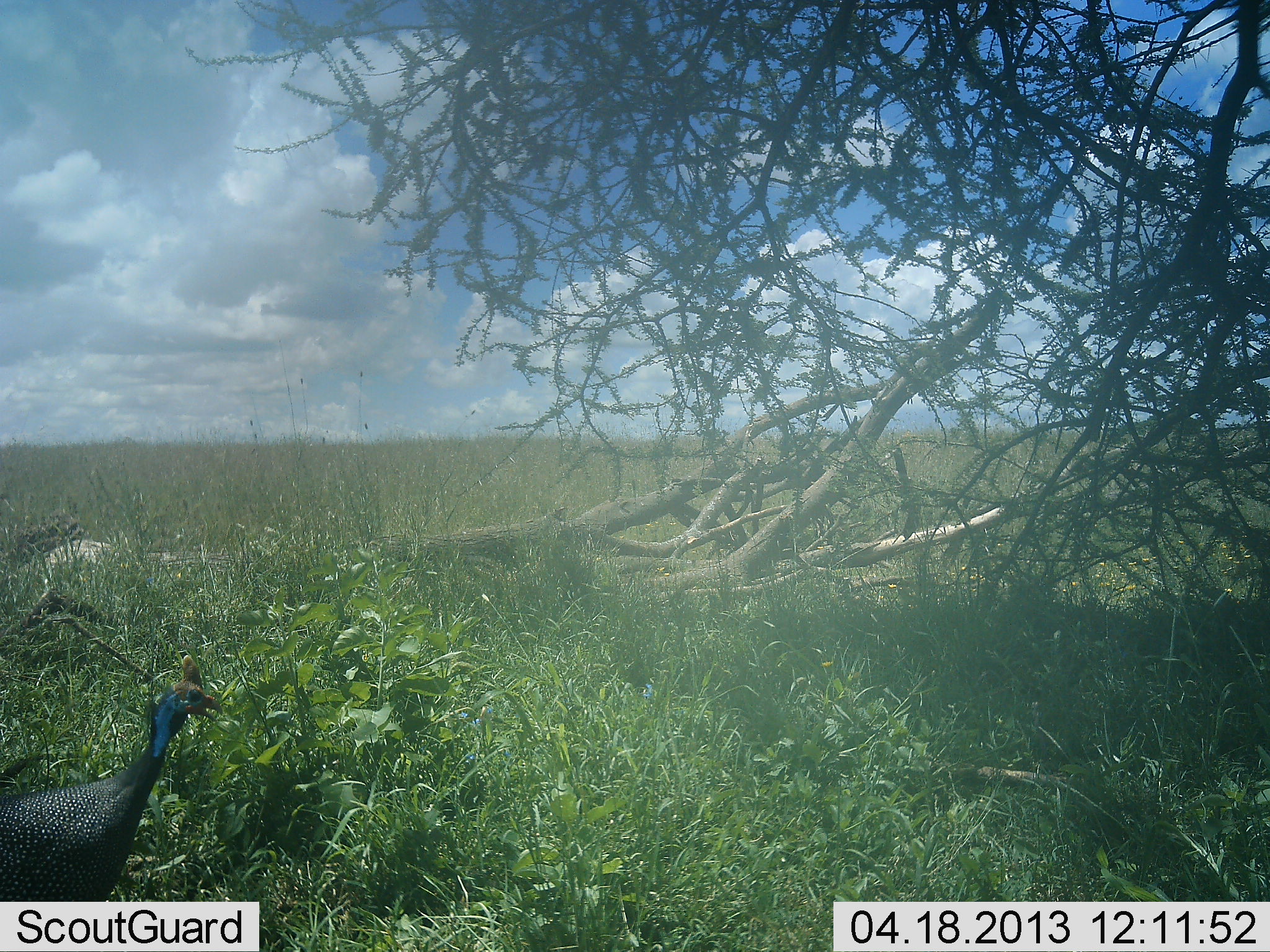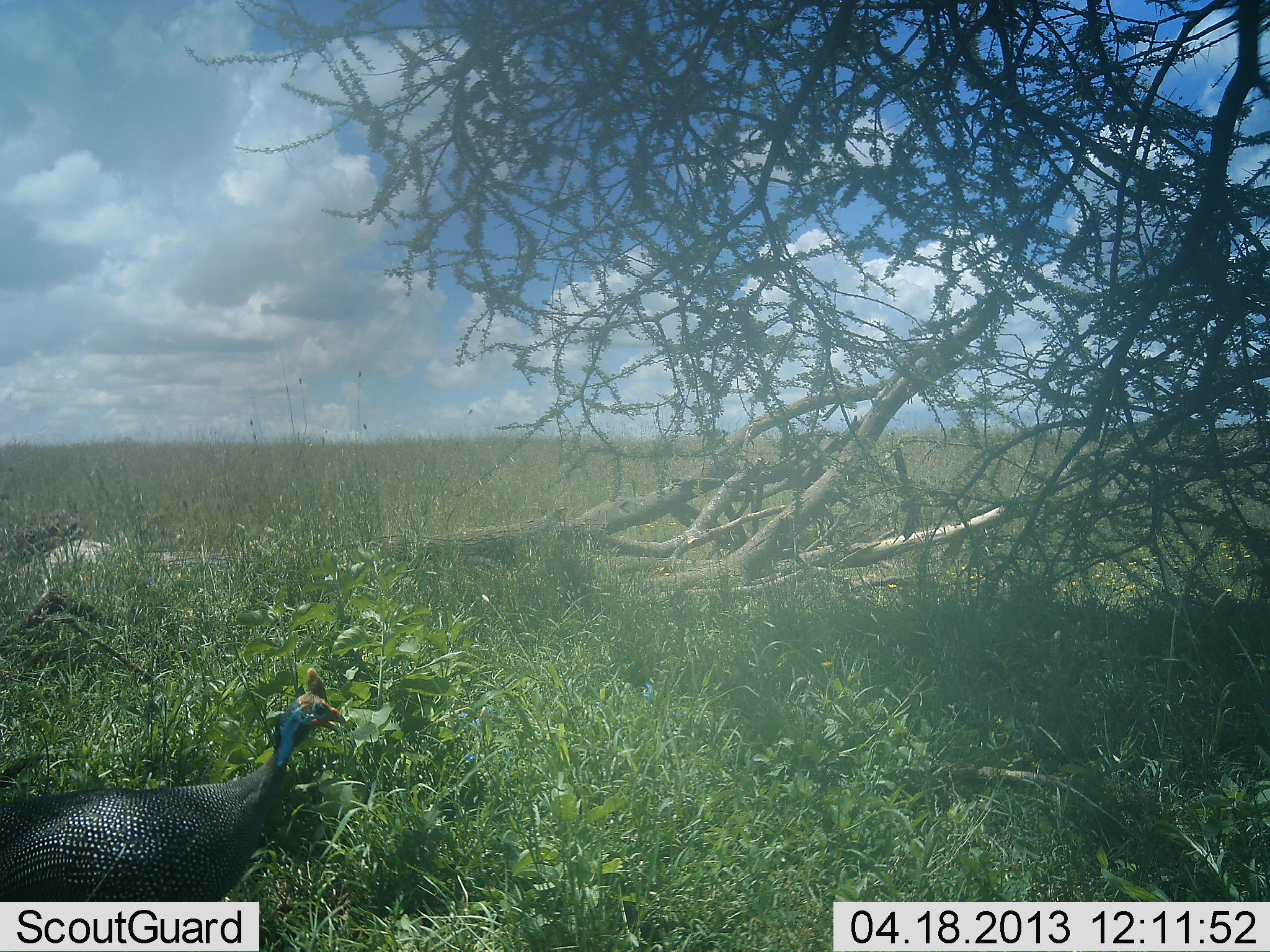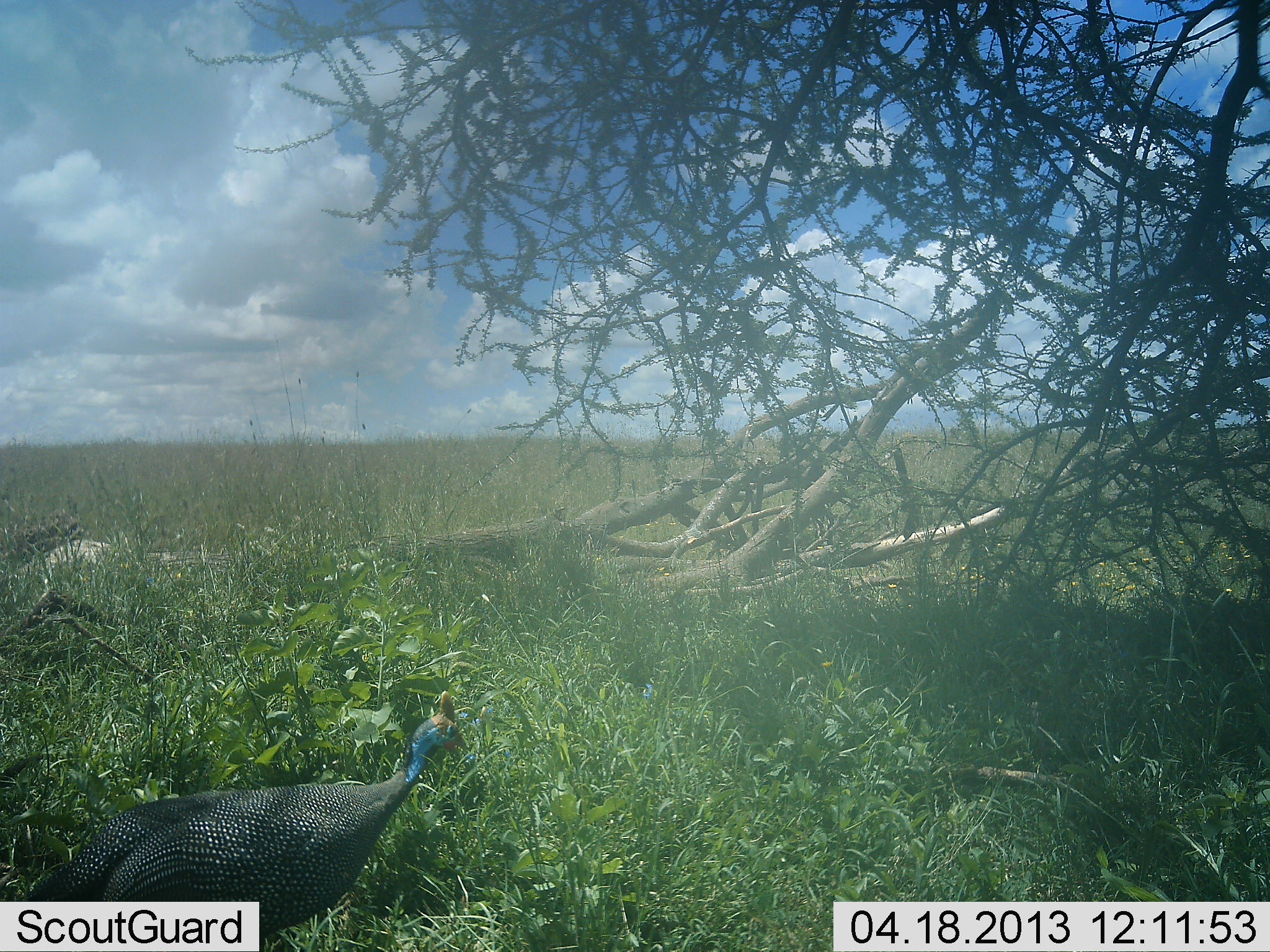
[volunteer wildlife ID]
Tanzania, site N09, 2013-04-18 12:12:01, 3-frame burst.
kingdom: Animalia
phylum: Chordata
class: Aves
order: Galliformes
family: Numididae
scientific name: Numididae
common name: guinea fowl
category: guineafowl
Guineafowl (guinea fowl) (Numididae), count 1. Behavior (volunteer vote fractions): standing 30%, resting 0%, moving 85%, interacting 0%. Young present (vote fraction): 0%. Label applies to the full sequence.